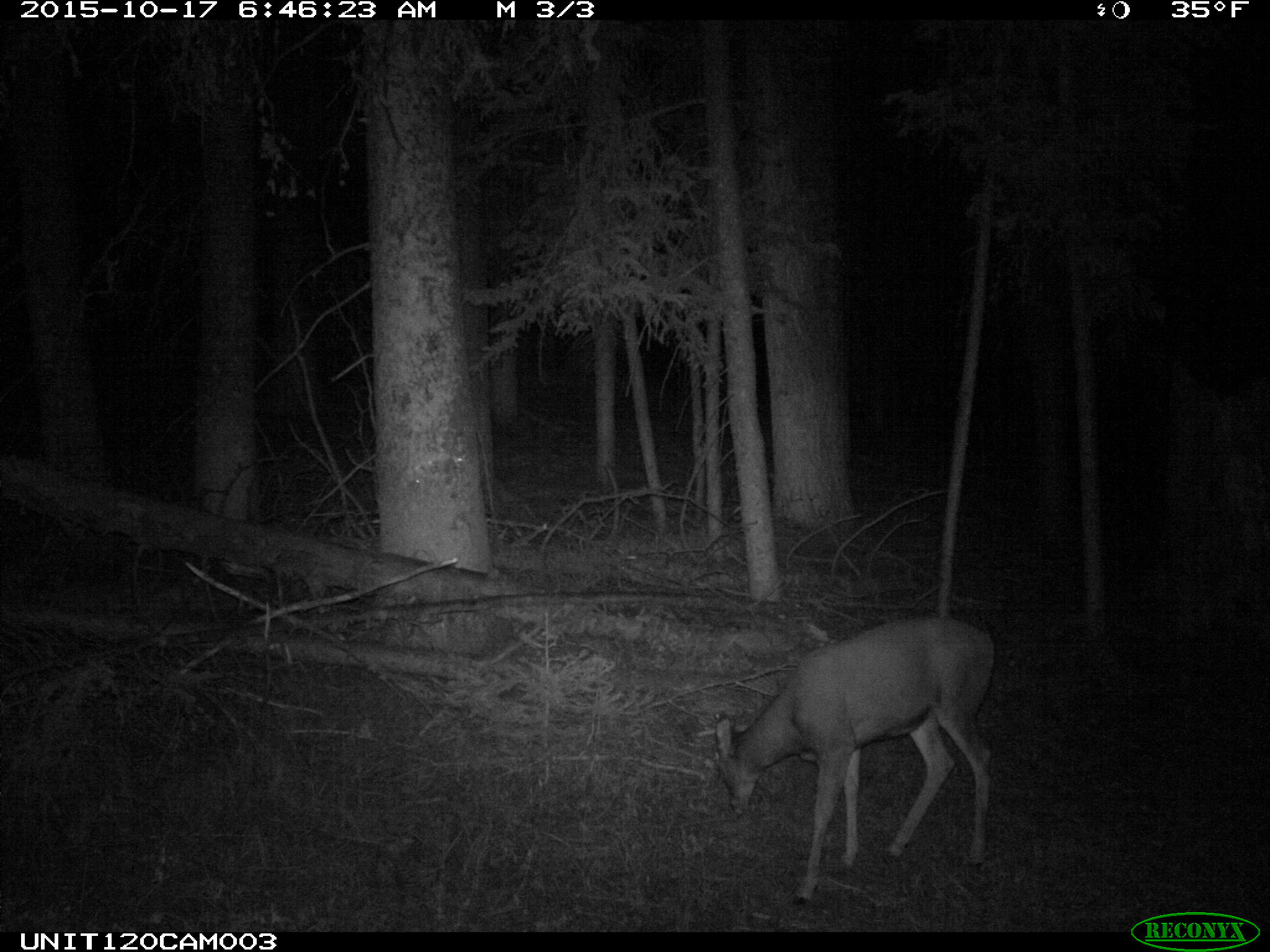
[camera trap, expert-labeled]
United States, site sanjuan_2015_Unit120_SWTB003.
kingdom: Animalia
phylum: Chordata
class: Mammalia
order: Artiodactyla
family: Cervidae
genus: Odocoileus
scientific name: Odocoileus hemionus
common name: mule deer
Odocoileus hemionus (mule deer).